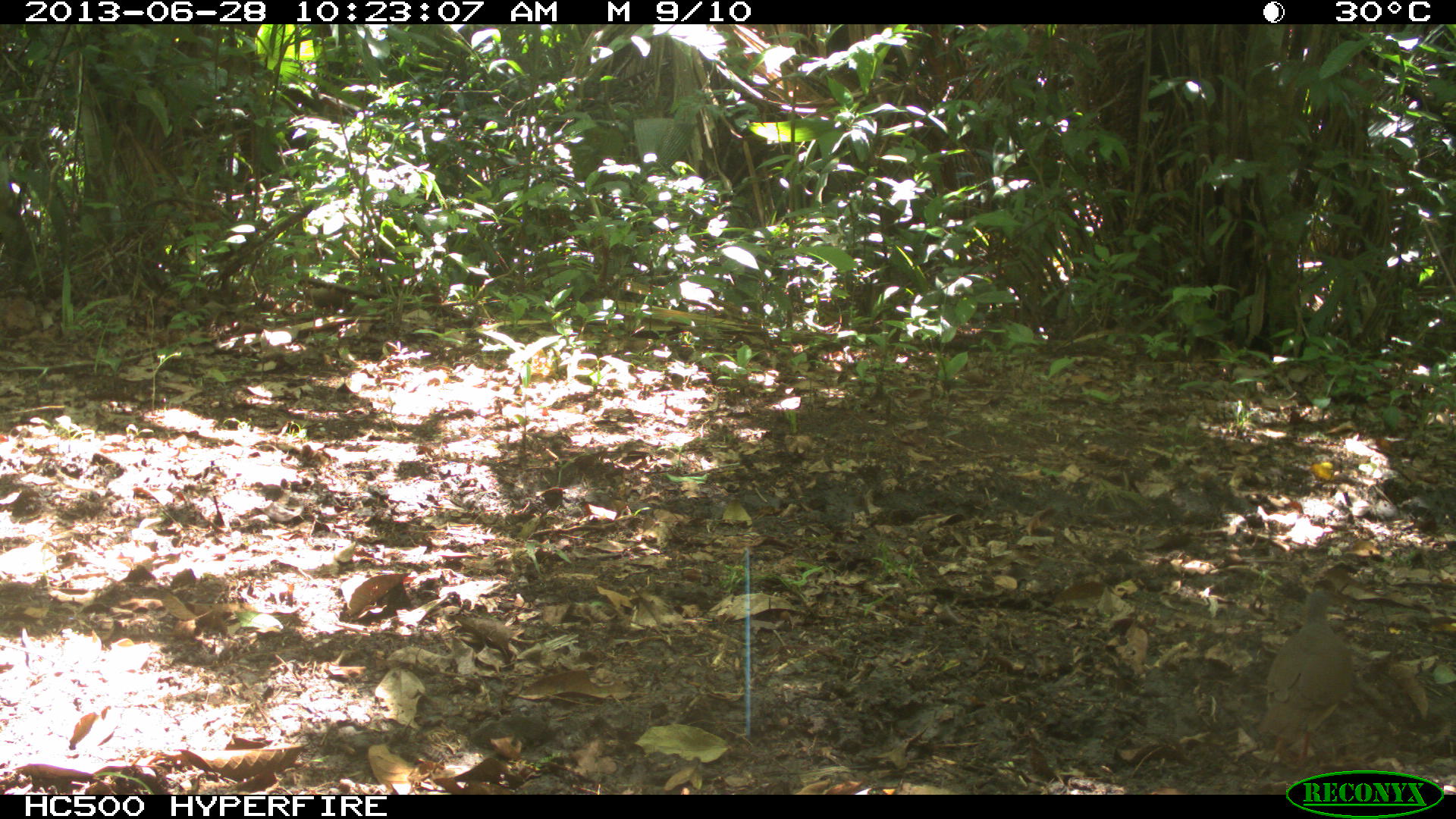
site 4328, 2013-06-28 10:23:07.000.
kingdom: Animalia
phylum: Chordata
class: Aves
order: Columbiformes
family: Columbidae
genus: Leptotila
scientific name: Leptotila plumbeiceps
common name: gray-headed dove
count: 1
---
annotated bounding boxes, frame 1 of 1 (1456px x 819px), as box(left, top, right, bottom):
leptotila plumbeiceps: box(1255, 588, 1354, 778)